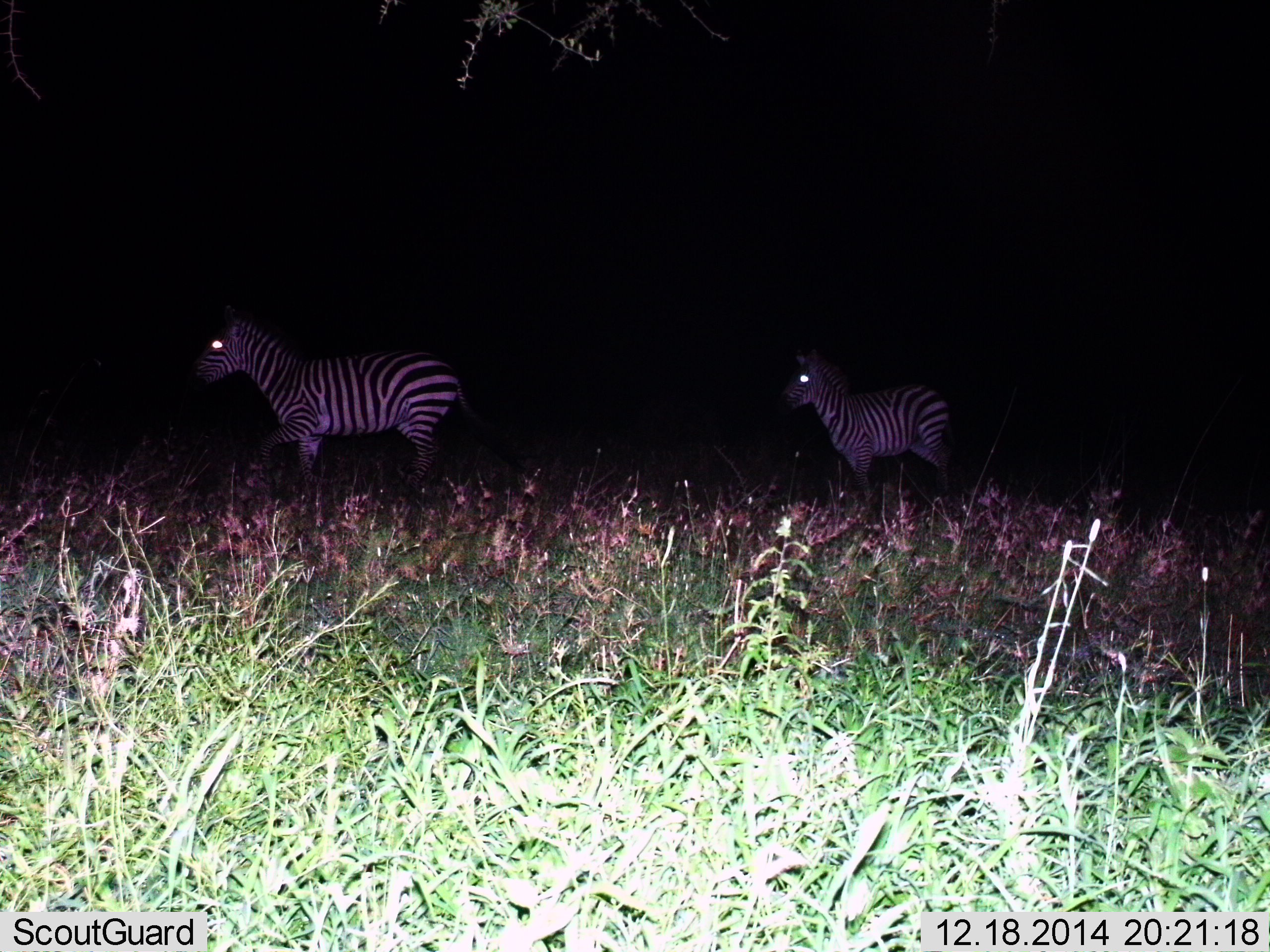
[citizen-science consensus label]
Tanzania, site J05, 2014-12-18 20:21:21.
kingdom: Animalia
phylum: Chordata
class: Mammalia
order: Perissodactyla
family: Equidae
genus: Equus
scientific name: Equus quagga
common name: plains zebra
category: zebra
Zebra (plains zebra) (Equus quagga), count 2. Behavior (volunteer vote fractions): standing 90%, resting 0%, moving 30%, interacting 0%. Young present (vote fraction): 0%. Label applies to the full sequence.